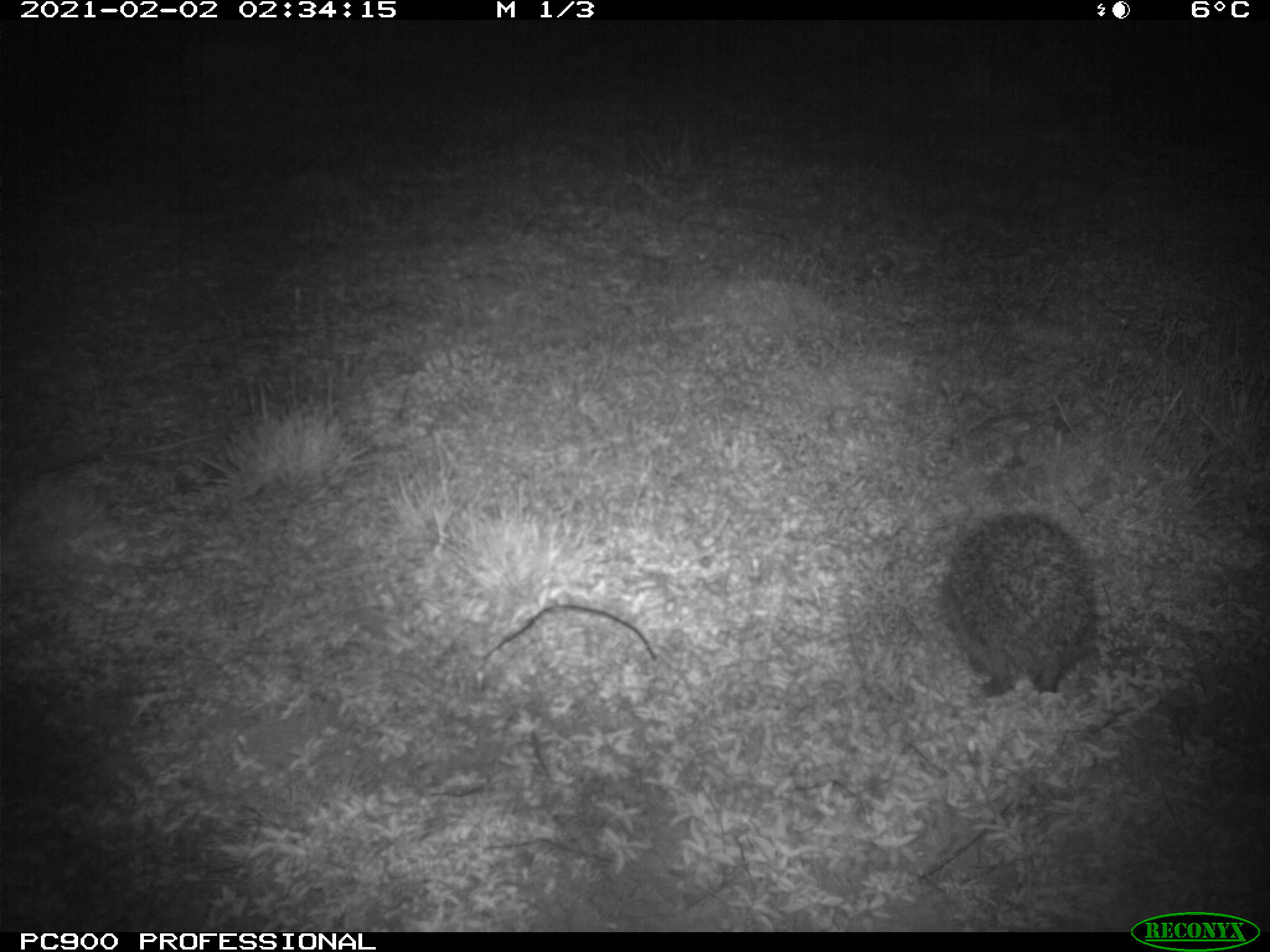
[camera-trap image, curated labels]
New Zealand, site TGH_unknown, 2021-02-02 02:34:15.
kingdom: Animalia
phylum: Chordata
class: Mammalia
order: Eulipotyphla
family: Erinaceidae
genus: Erinaceus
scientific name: Erinaceus europaeus europaeus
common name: european hedgehog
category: hedgehog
Hedgehog (european hedgehog) (Erinaceus europaeus europaeus).